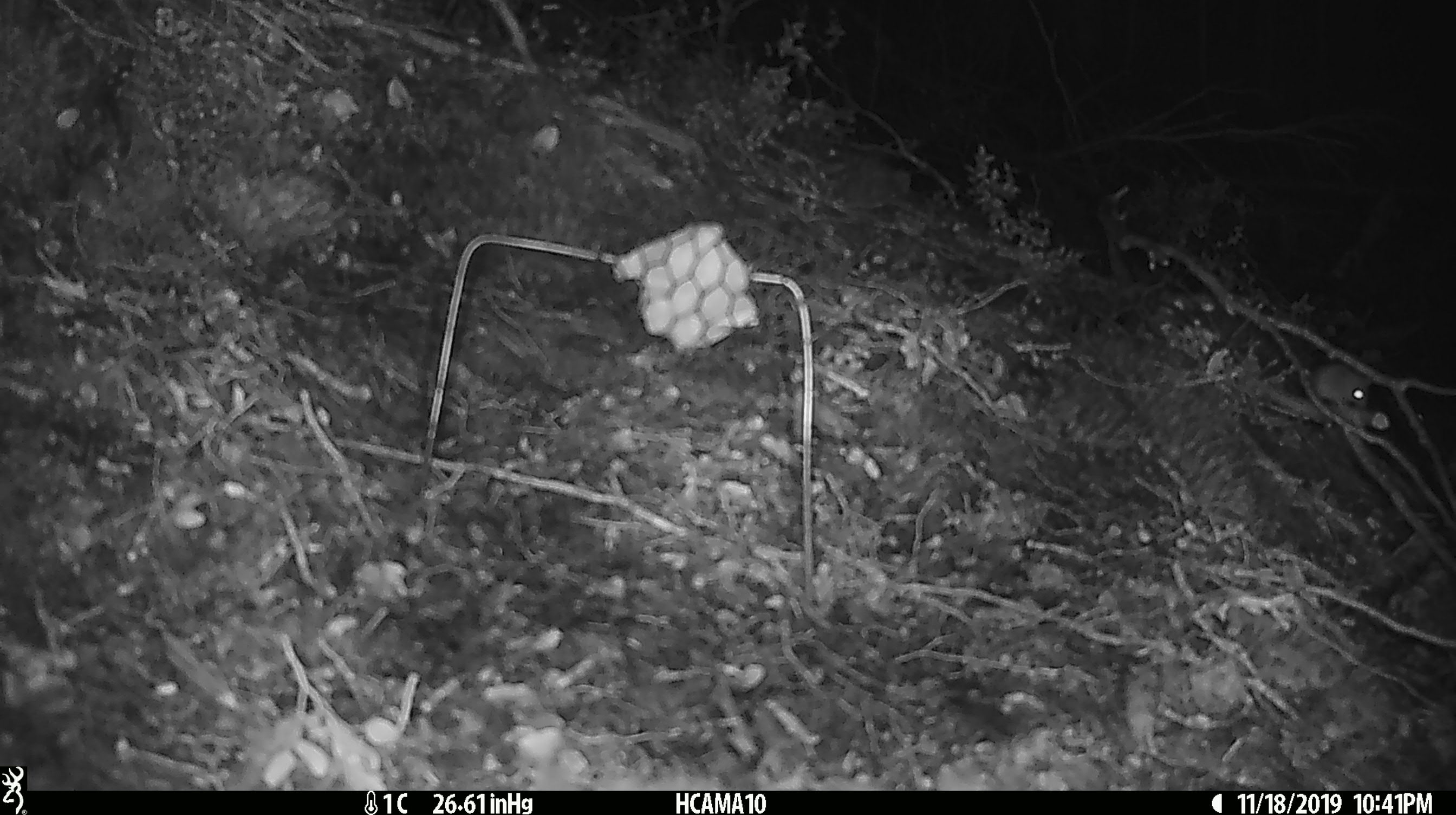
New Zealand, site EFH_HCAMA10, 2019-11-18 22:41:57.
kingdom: Animalia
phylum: Chordata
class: Mammalia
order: Rodentia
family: Muridae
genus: Mus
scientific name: Mus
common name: mouse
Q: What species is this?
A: Mouse (Mus).